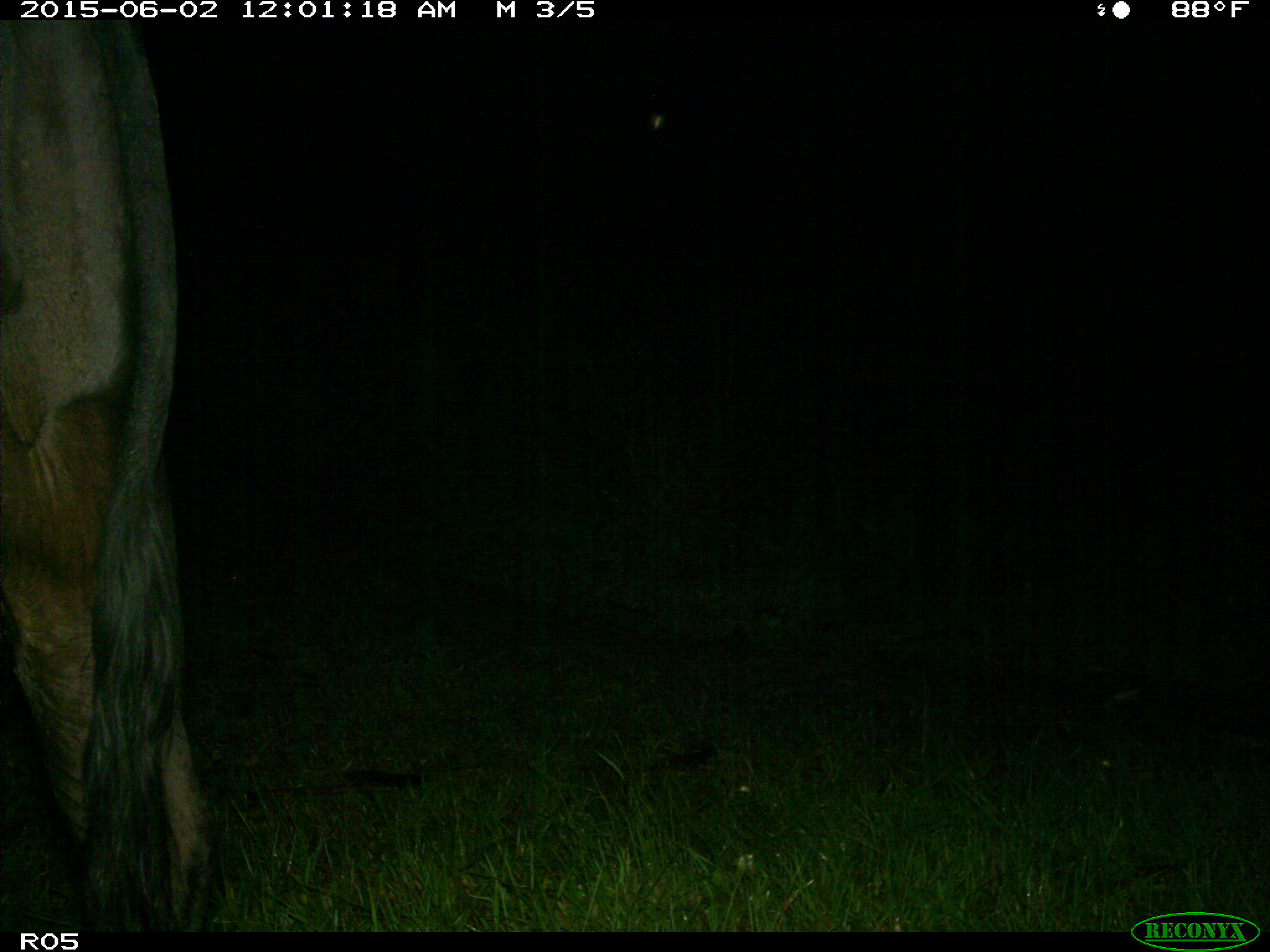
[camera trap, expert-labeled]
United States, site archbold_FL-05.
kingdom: Animalia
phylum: Chordata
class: Mammalia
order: Artiodactyla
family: Bovidae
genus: Bos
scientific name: Bos taurus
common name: domestic cow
Bos taurus (domestic cow).